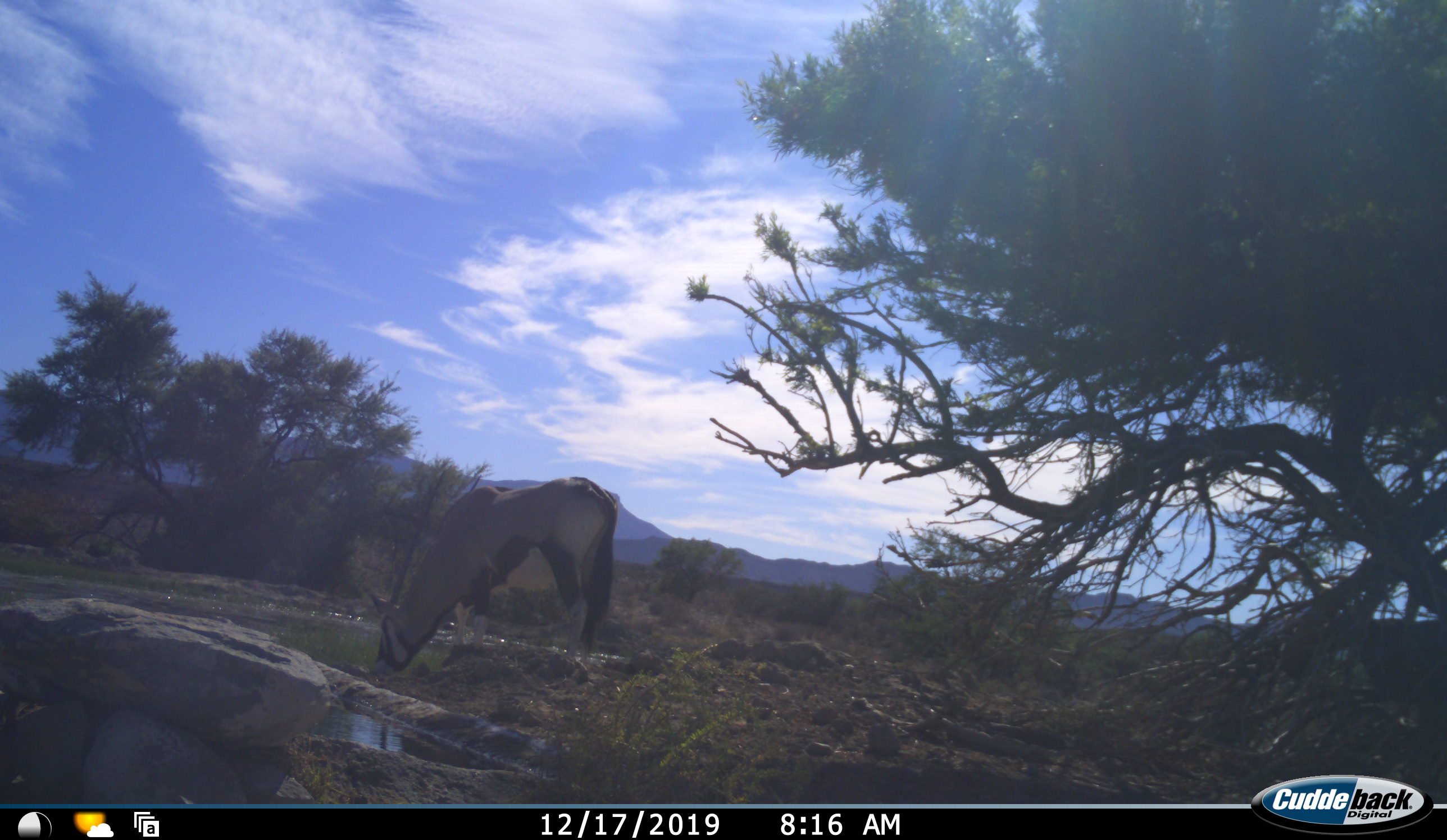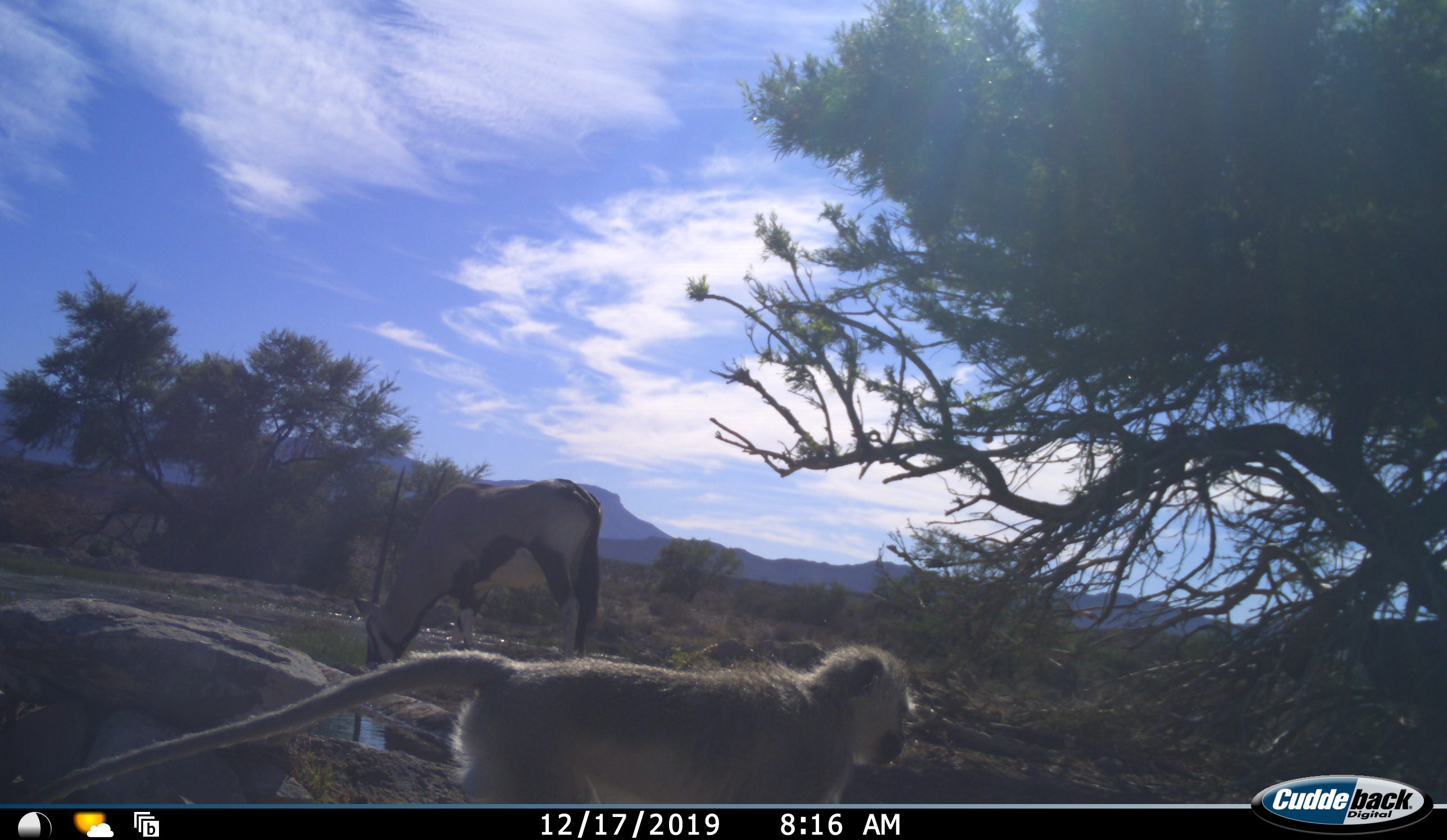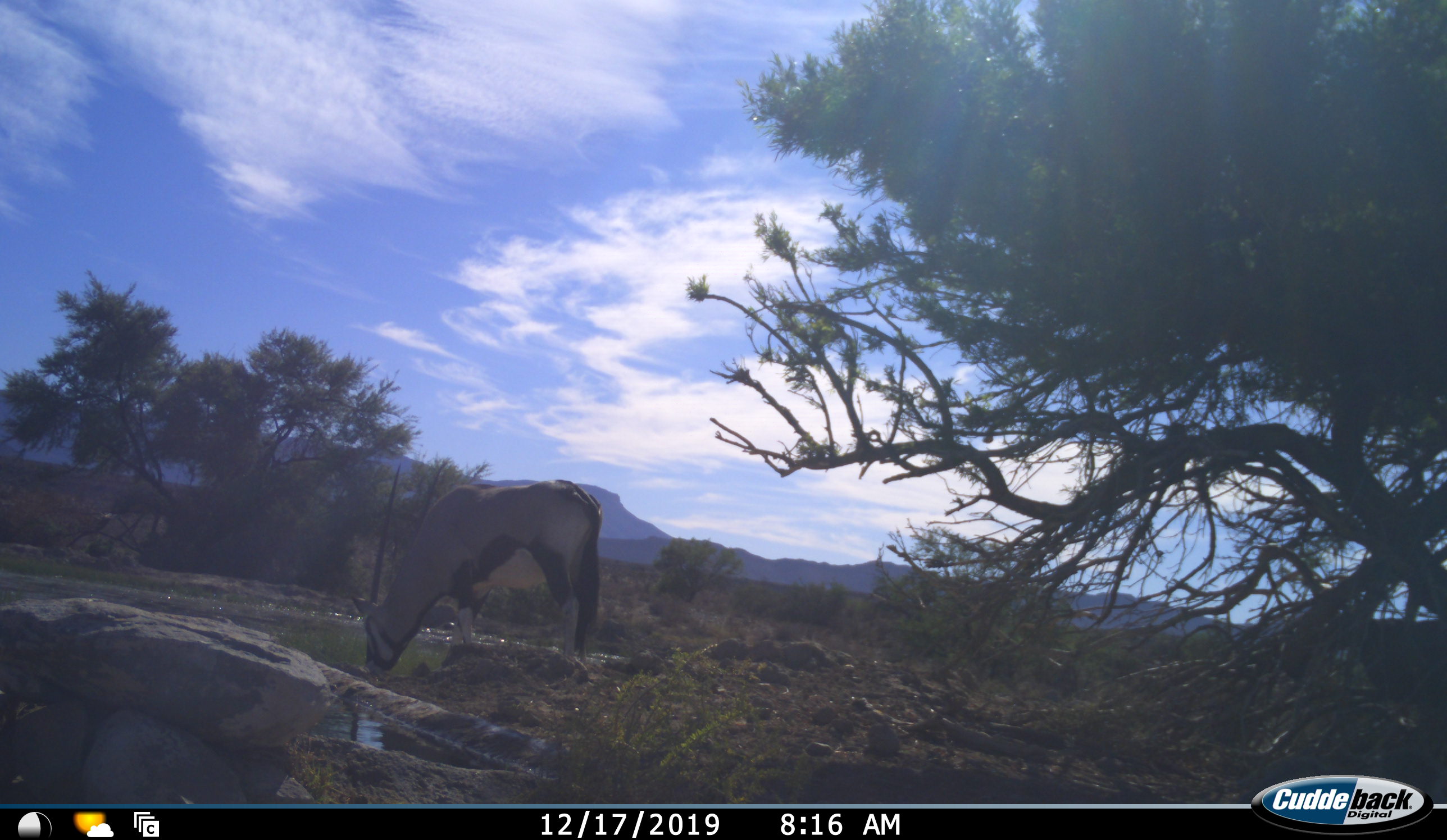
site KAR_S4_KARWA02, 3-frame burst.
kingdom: Animalia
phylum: Chordata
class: Mammalia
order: Artiodactyla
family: Bovidae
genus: Oryx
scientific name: Oryx gazella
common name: gemsbok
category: oryx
Oryx (gemsbok) (Oryx gazella), count 1. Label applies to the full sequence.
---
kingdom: Animalia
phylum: Chordata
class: Mammalia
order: Primates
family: Cercopithecidae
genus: Chlorocebus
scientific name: Chlorocebus pygerythrus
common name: vervet monkey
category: monkeyvervet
Monkeyvervet (vervet monkey) (Chlorocebus pygerythrus), count 1. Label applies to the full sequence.